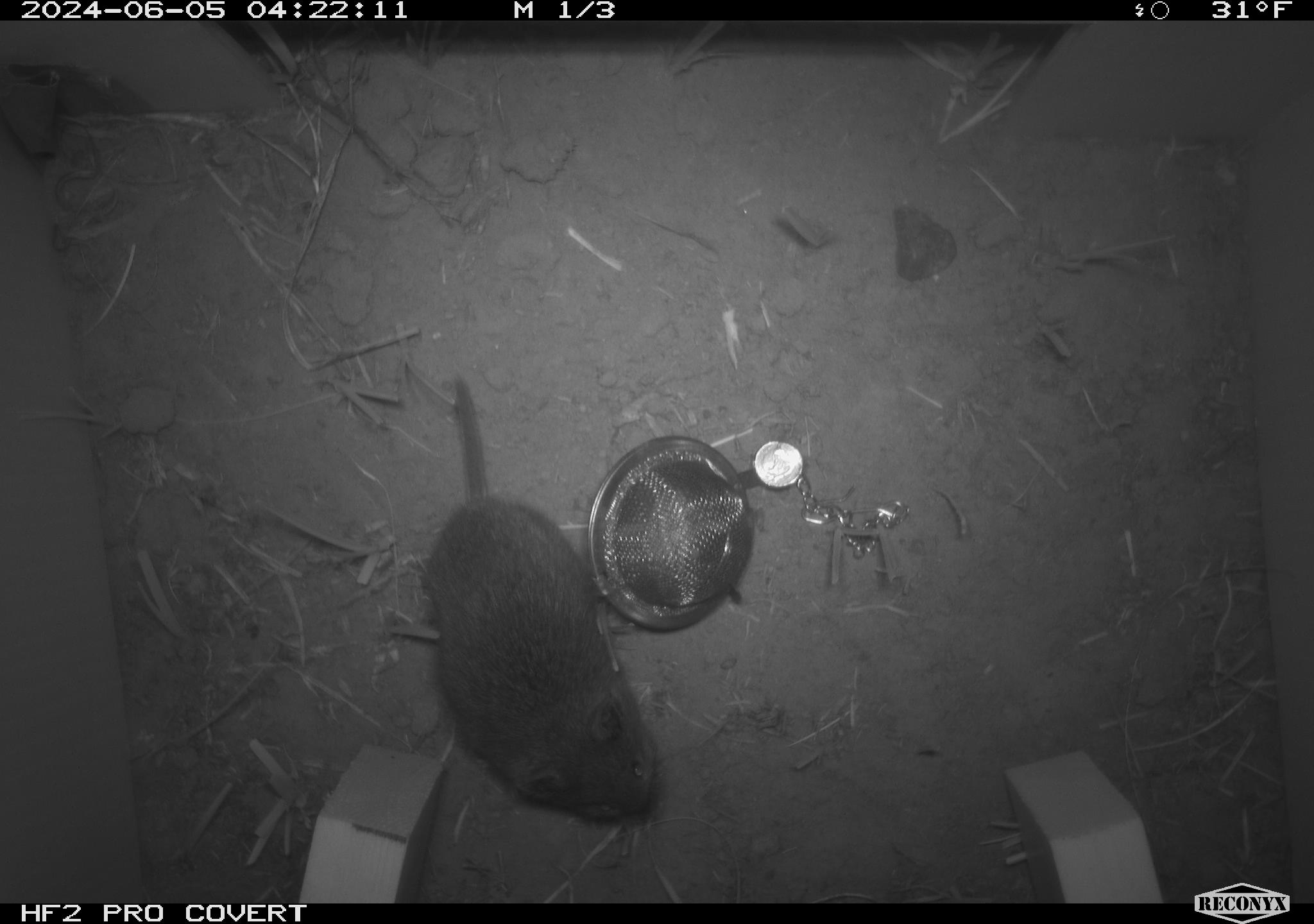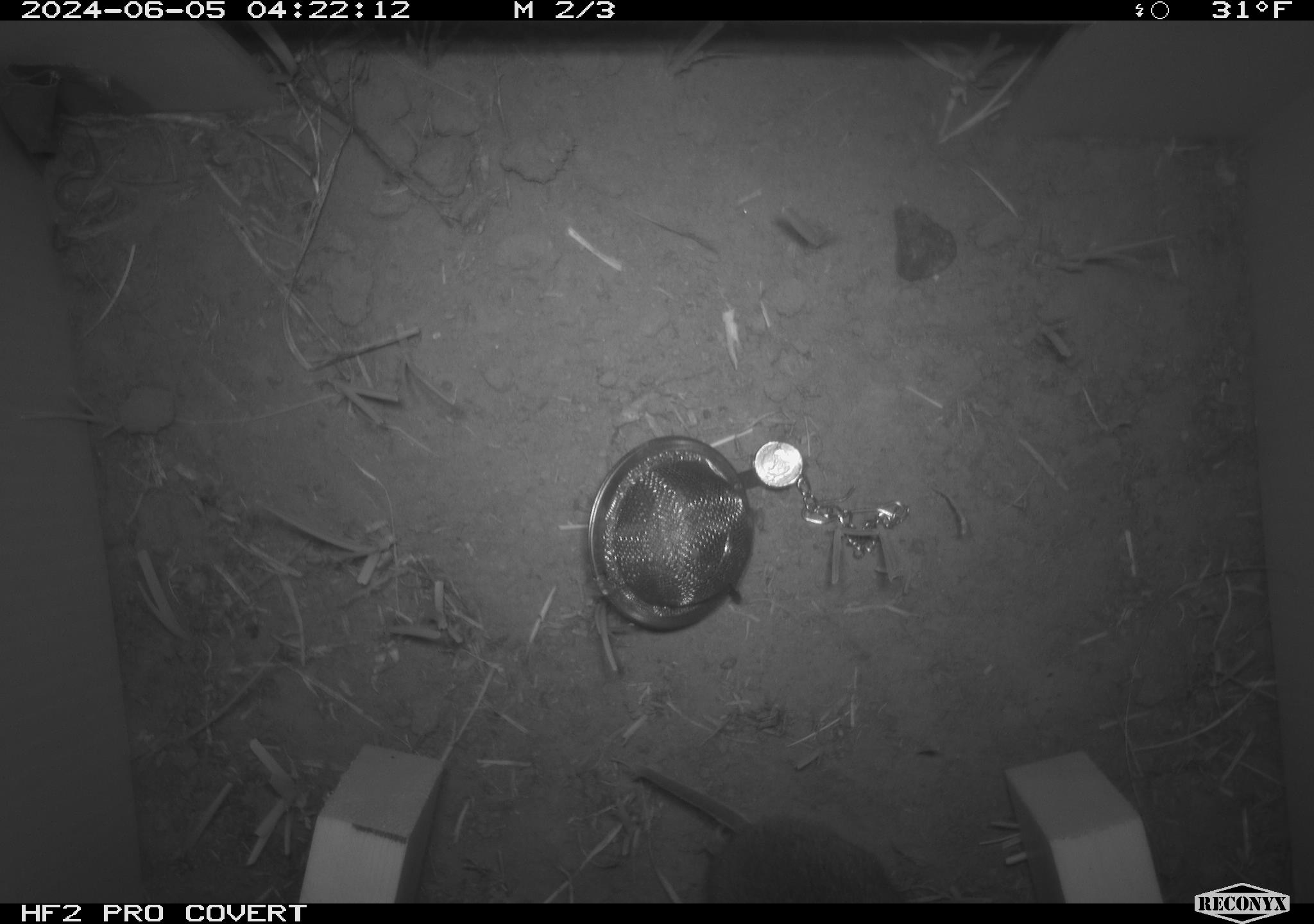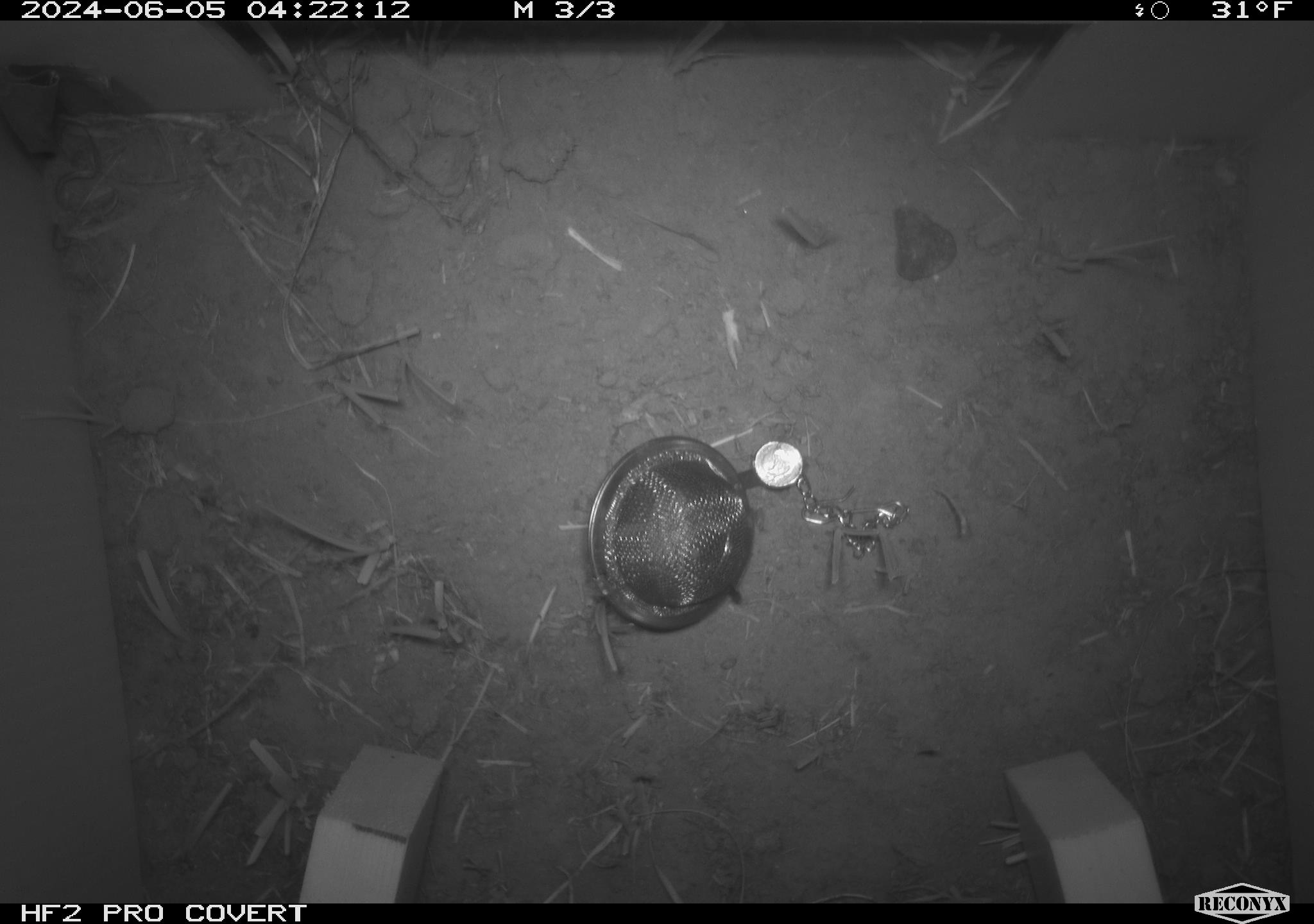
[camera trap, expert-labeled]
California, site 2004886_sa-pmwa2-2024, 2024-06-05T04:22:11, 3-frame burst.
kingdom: Animalia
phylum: Chordata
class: Mammalia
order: Rodentia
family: Cricetidae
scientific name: Arvicolinae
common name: voles, lemmings, and muskrats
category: arvicolinae subfamily